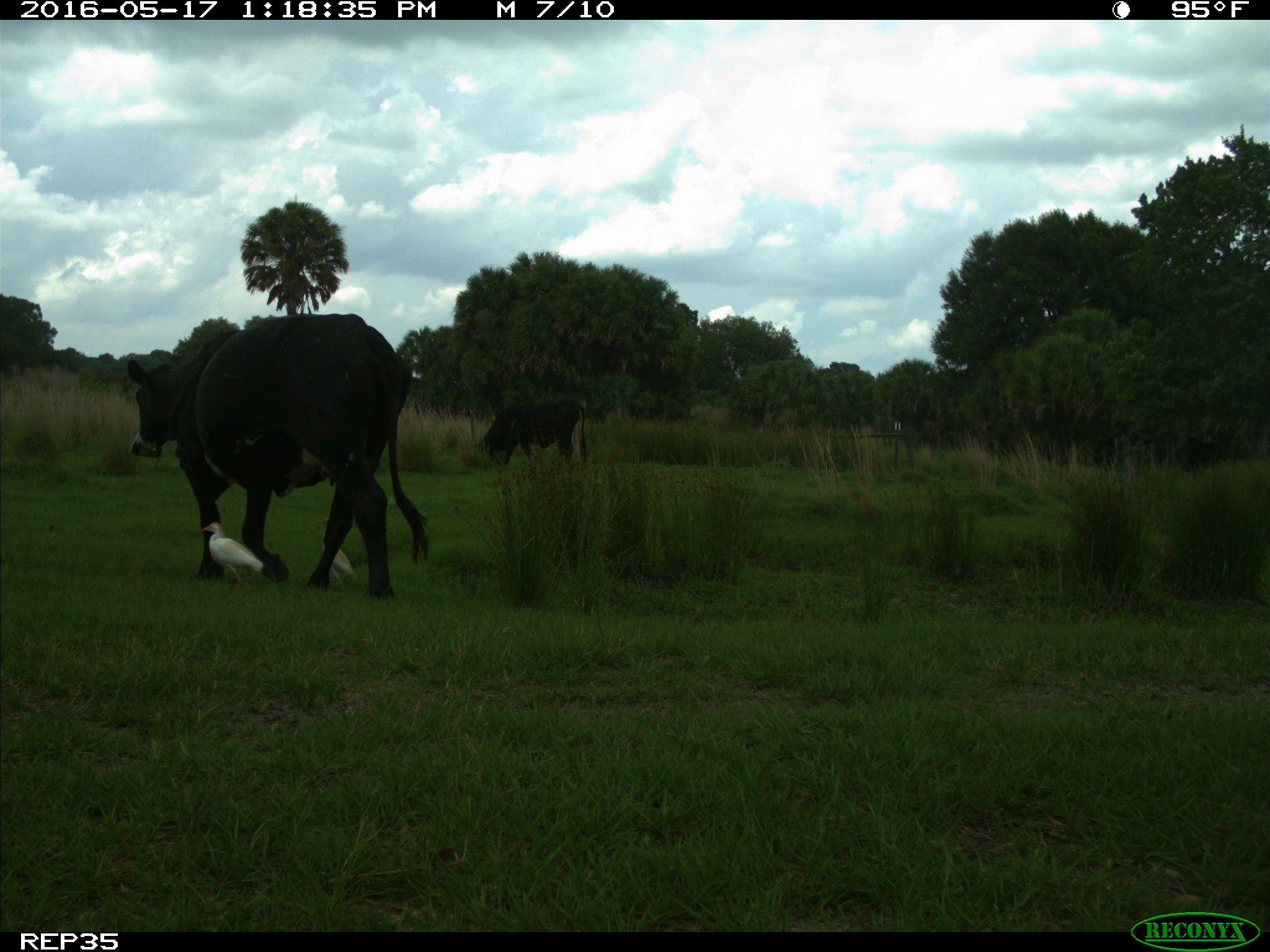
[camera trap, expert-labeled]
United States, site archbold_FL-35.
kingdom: Animalia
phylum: Chordata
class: Mammalia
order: Artiodactyla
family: Bovidae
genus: Bos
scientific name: Bos taurus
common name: domestic cow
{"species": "Bos taurus (domestic cow)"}